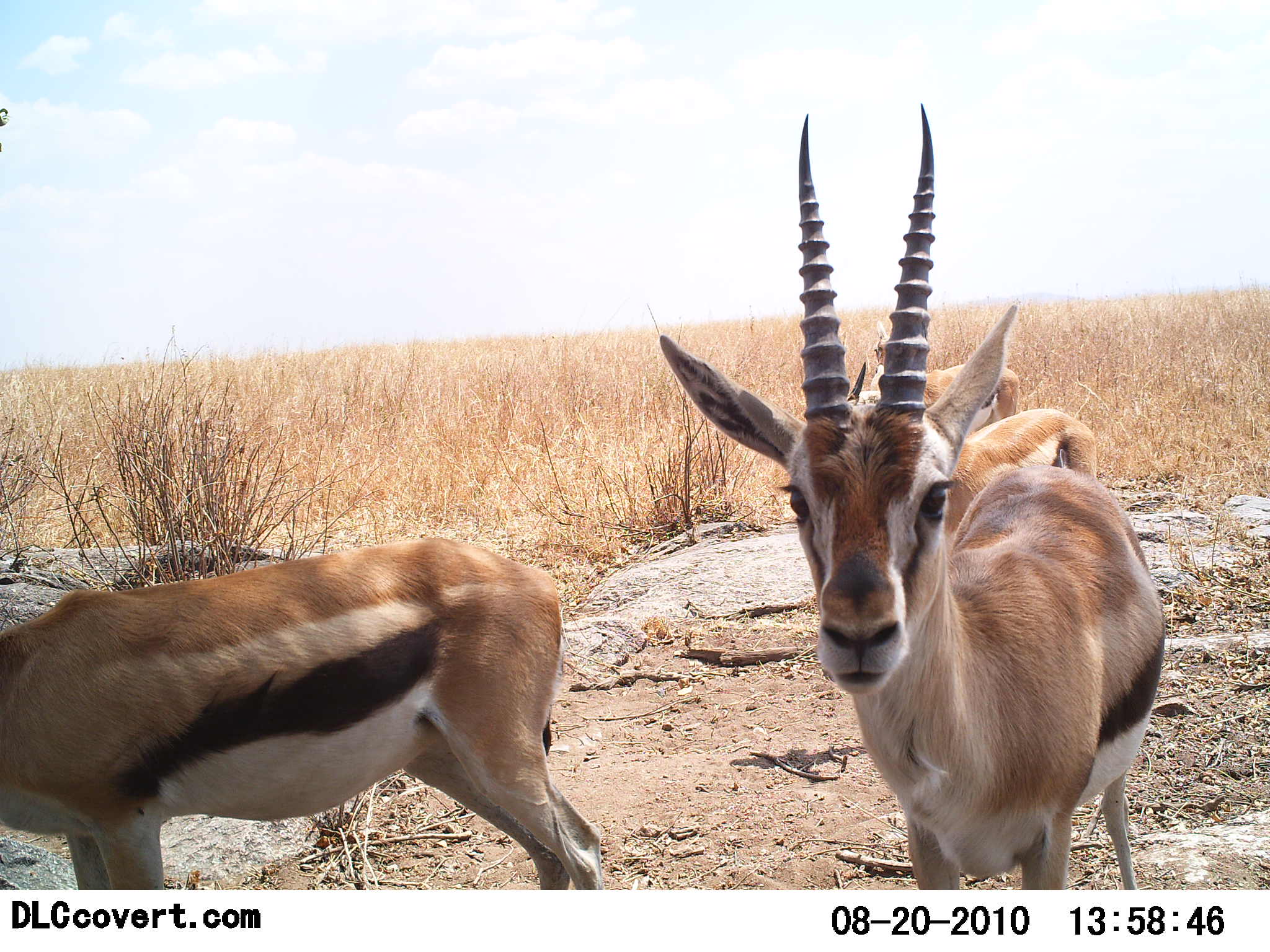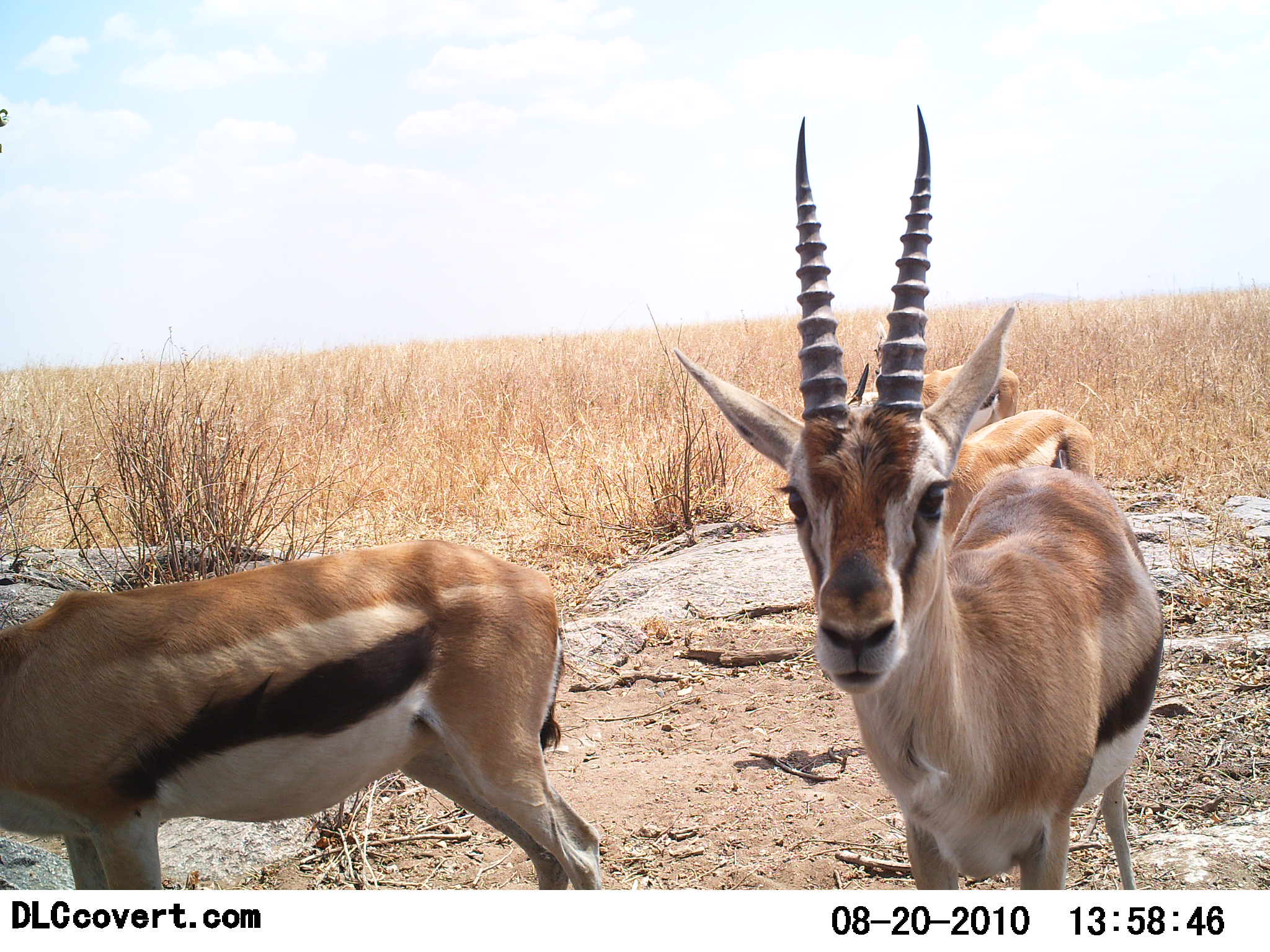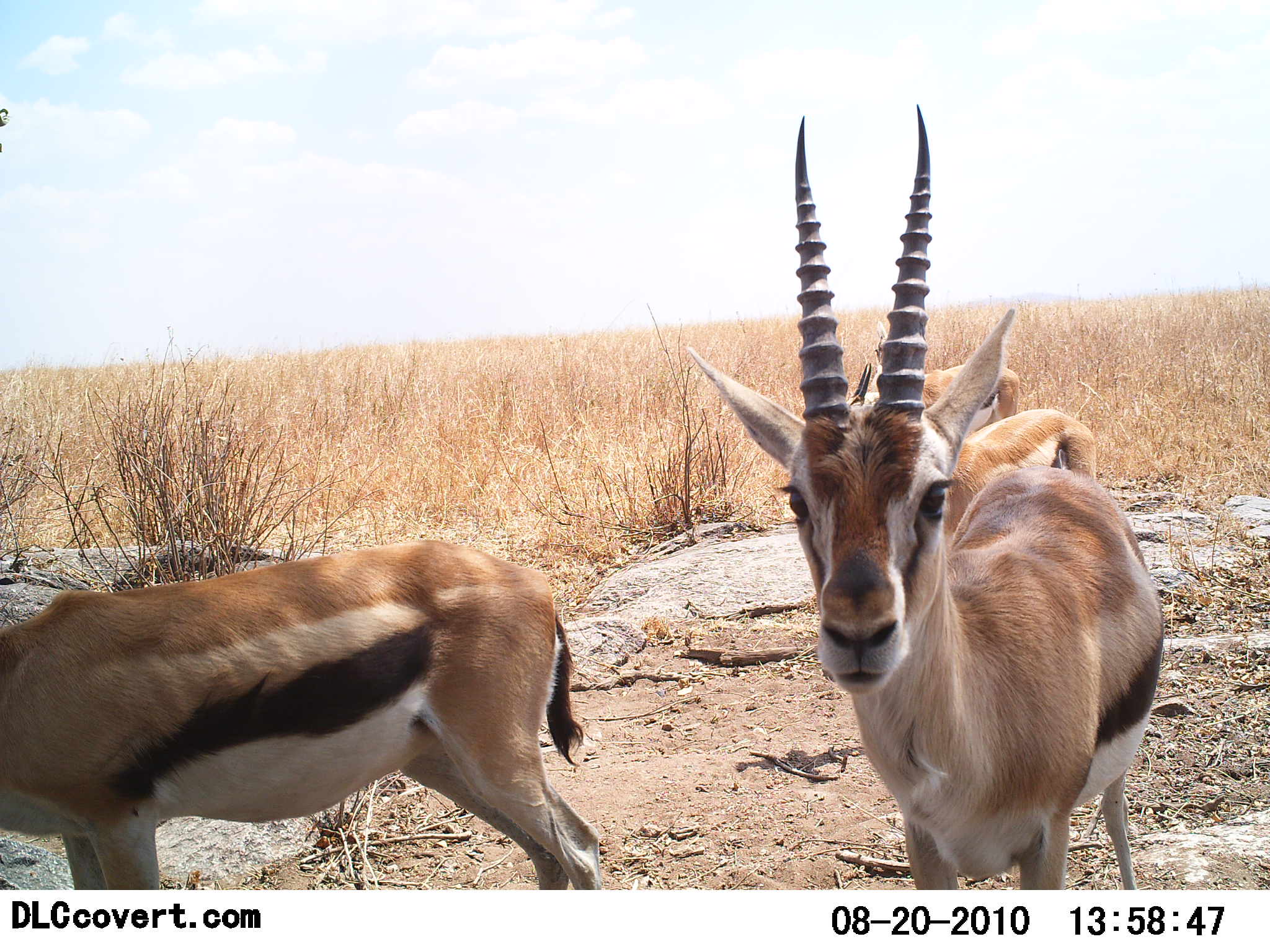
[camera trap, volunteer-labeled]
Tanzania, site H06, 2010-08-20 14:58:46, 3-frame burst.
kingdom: Animalia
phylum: Chordata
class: Mammalia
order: Artiodactyla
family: Bovidae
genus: Eudorcas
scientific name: Eudorcas thomsonii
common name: thomson's gazelle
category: gazellethomsons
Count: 4.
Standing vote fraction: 95%.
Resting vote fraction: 0%.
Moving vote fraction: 10%.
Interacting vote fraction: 0%.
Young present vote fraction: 0%.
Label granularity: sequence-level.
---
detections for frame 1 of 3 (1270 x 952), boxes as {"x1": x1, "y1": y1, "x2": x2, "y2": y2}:
animal: {"x1": 659, "y1": 99, "x2": 1168, "y2": 890}; {"x1": 0, "y1": 538, "x2": 609, "y2": 891}; {"x1": 938, "y1": 408, "x2": 1099, "y2": 537}; {"x1": 870, "y1": 363, "x2": 1020, "y2": 453}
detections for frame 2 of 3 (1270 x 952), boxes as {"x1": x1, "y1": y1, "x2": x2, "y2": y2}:
animal: {"x1": 670, "y1": 102, "x2": 1167, "y2": 891}; {"x1": 0, "y1": 539, "x2": 599, "y2": 891}; {"x1": 925, "y1": 409, "x2": 1100, "y2": 554}; {"x1": 844, "y1": 361, "x2": 1021, "y2": 461}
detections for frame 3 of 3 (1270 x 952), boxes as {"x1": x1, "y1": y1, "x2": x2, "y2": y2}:
animal: {"x1": 685, "y1": 102, "x2": 1167, "y2": 890}; {"x1": 0, "y1": 538, "x2": 602, "y2": 889}; {"x1": 930, "y1": 409, "x2": 1098, "y2": 556}; {"x1": 848, "y1": 361, "x2": 1021, "y2": 461}